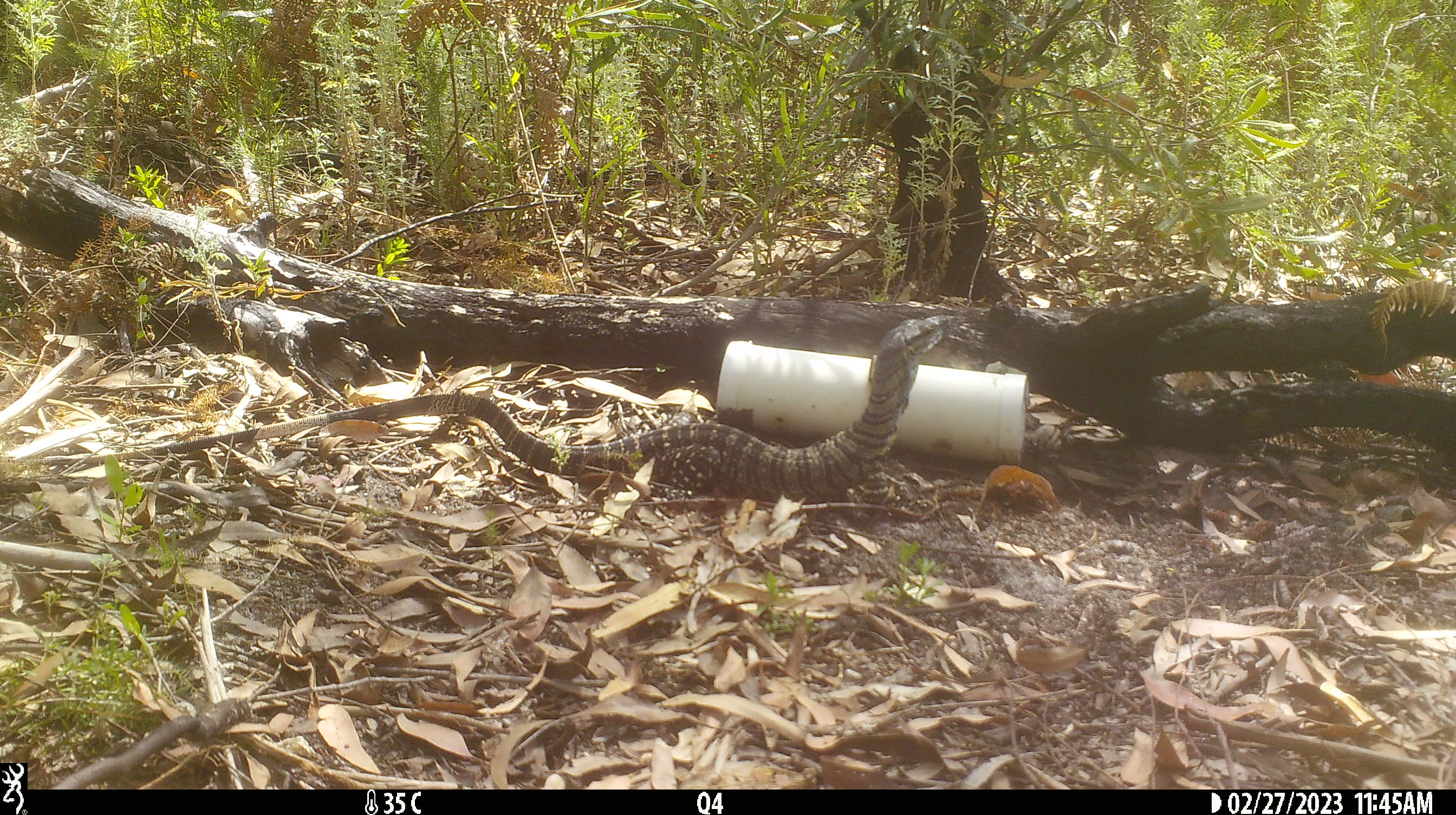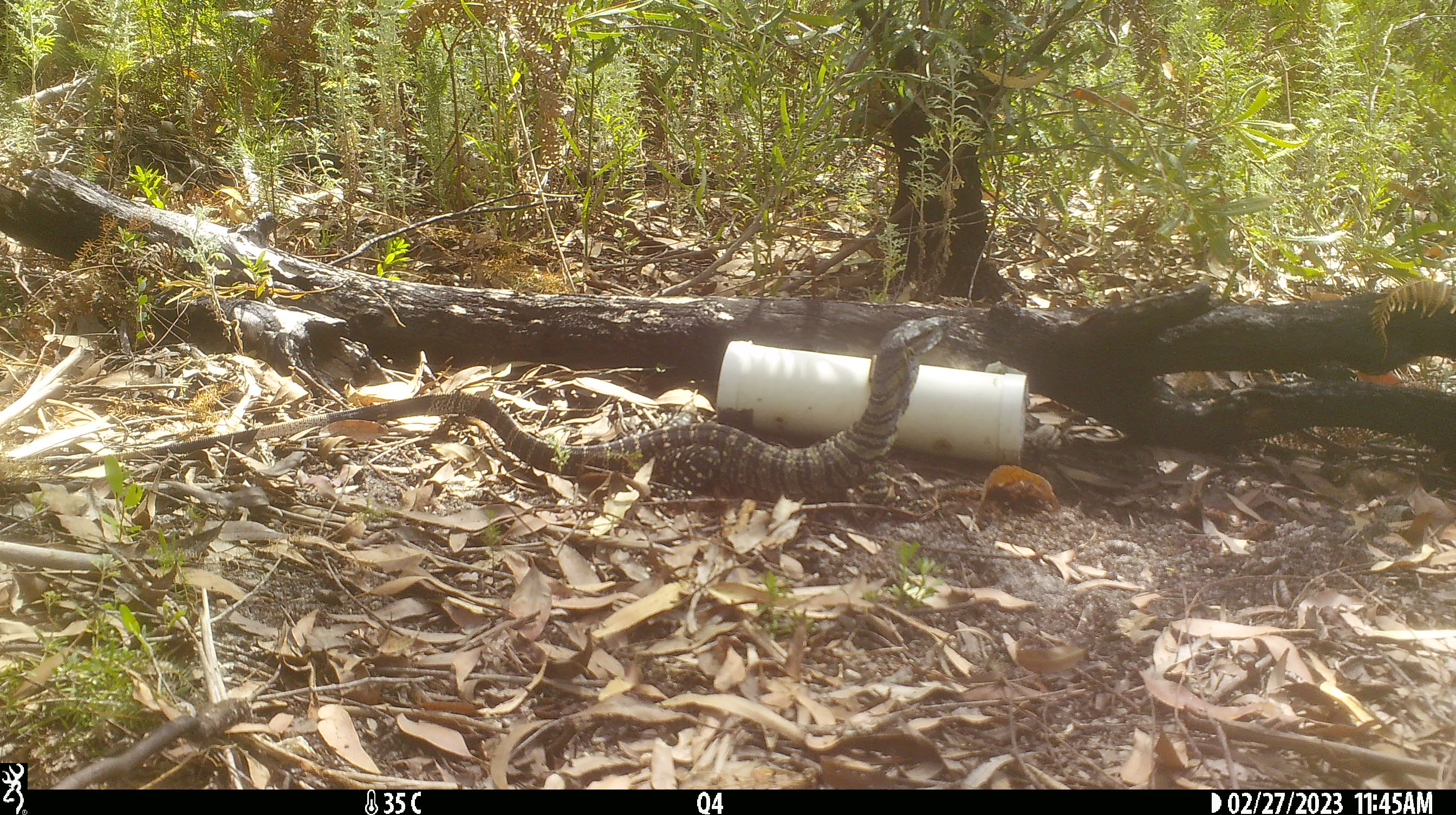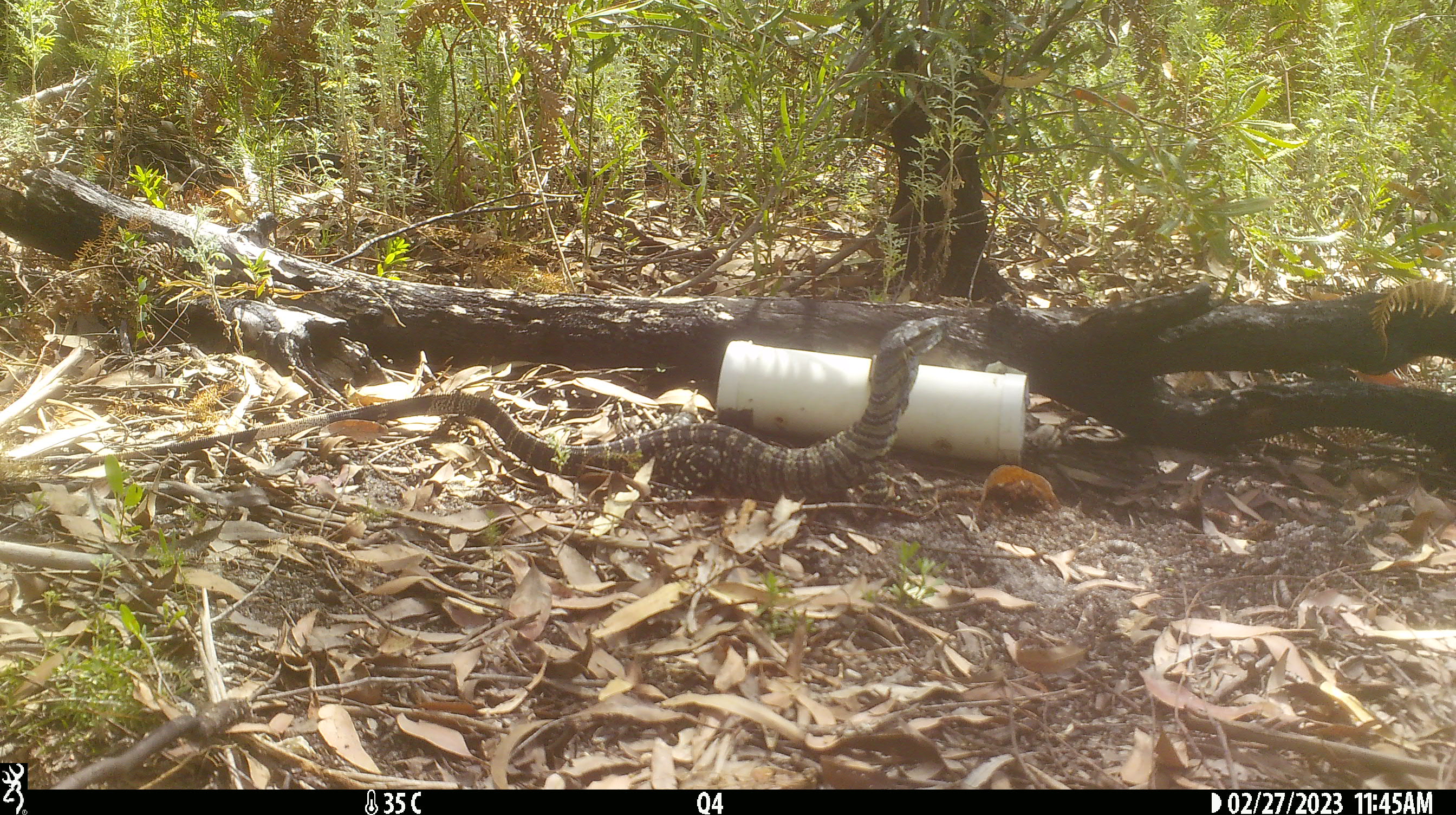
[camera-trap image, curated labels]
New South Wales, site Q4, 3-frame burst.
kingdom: Animalia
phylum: Chordata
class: Reptilia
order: Squamata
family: Varanidae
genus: Varanus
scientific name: Varanus varius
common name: lace monitor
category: goanna